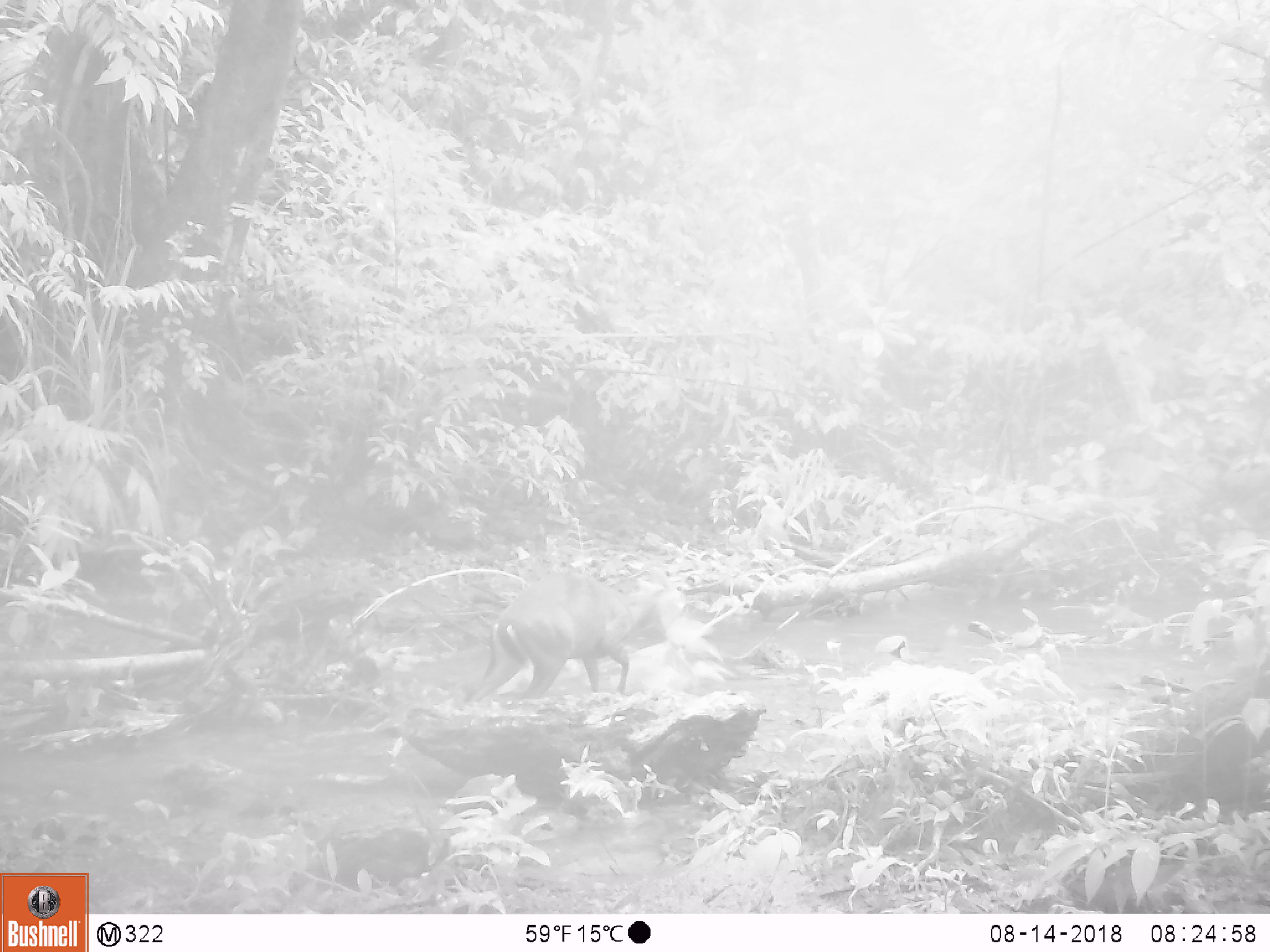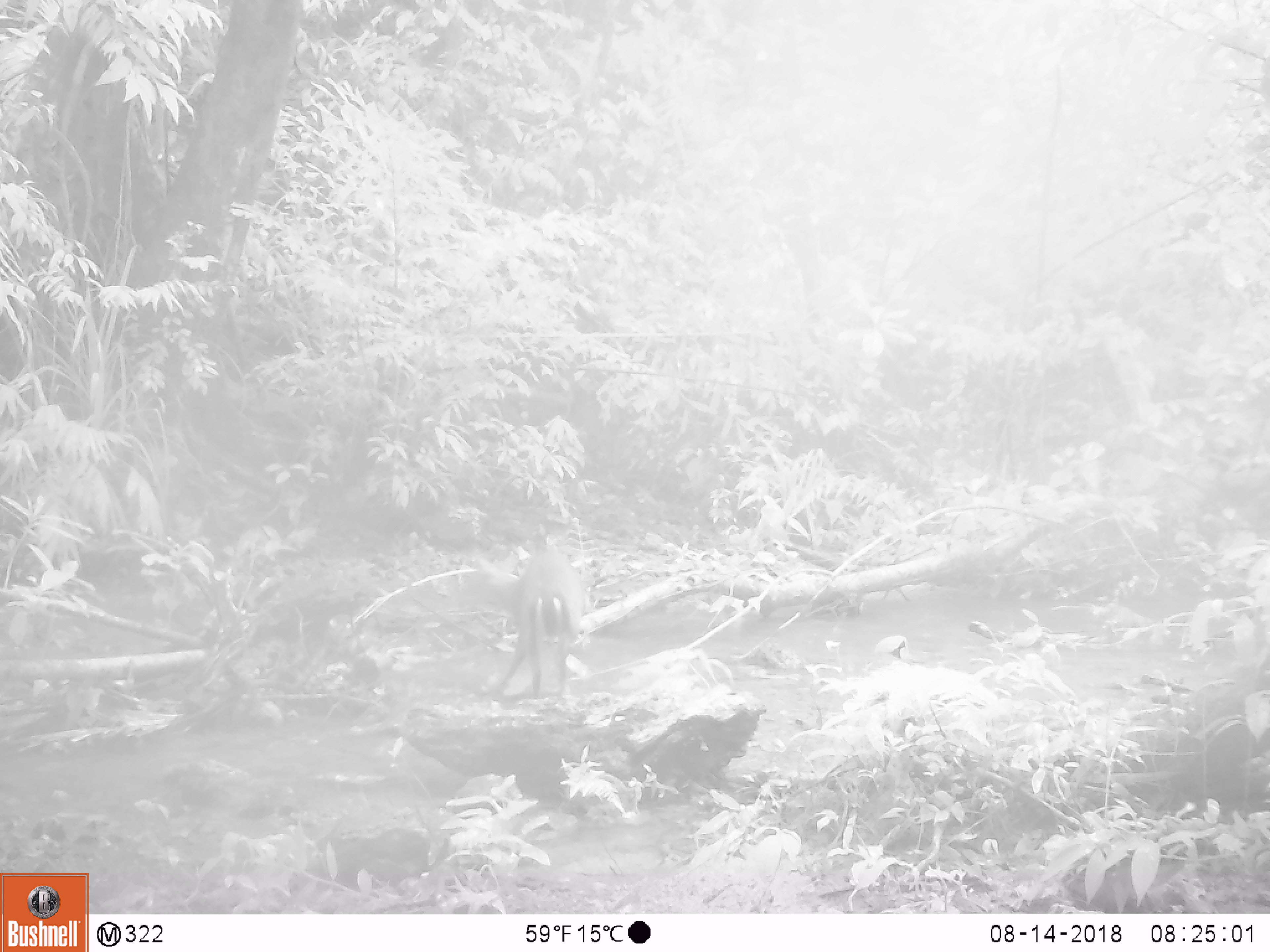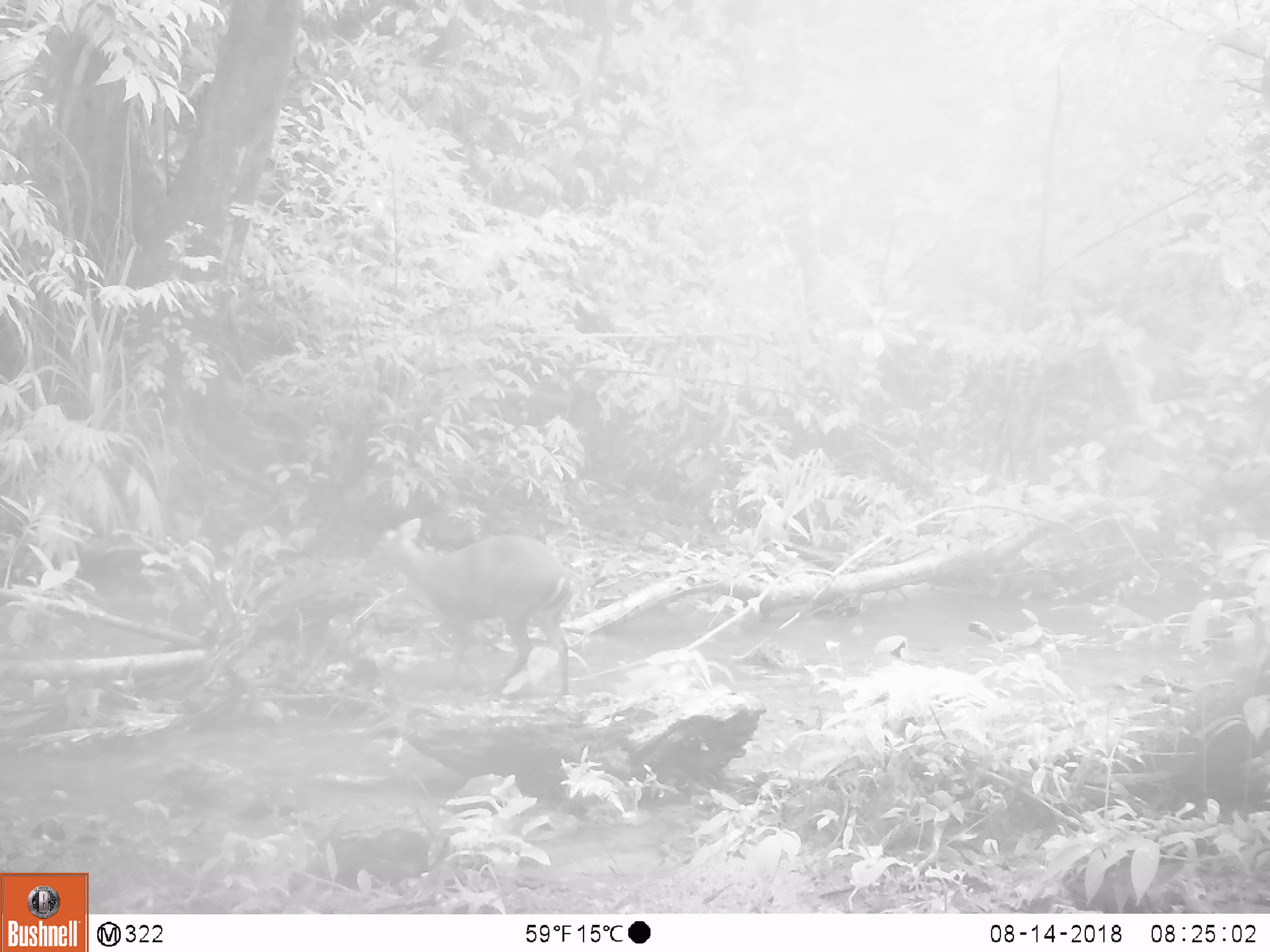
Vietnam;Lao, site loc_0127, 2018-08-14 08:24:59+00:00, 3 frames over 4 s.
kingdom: Animalia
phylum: Chordata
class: Mammalia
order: Artiodactyla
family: Cervidae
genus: Muntiacus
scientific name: Muntiacus rooseveltorum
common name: roosevelt's muntjac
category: roosevelts muntjac group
Roosevelts muntjac group (roosevelt's muntjac) (Muntiacus rooseveltorum). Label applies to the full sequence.